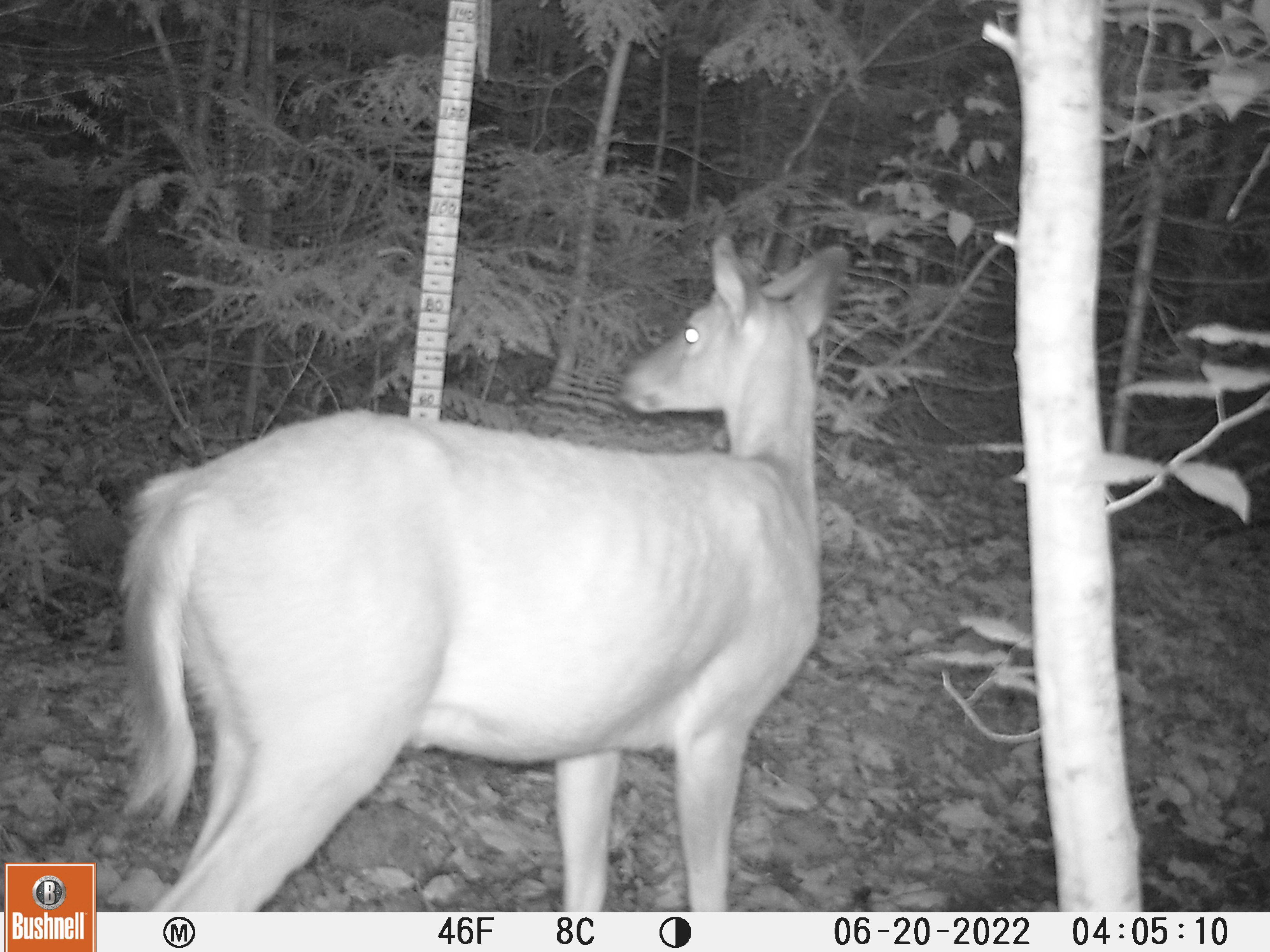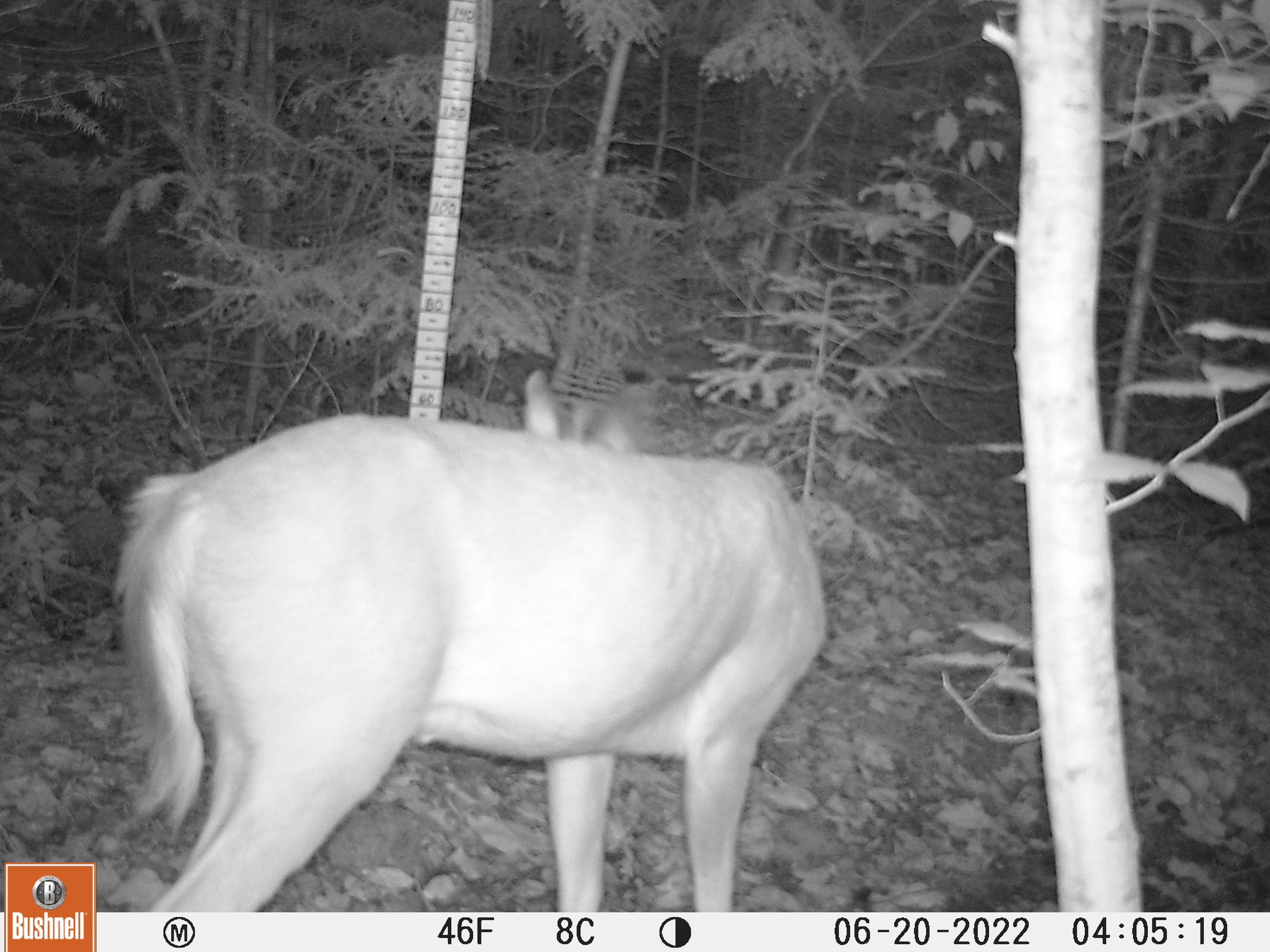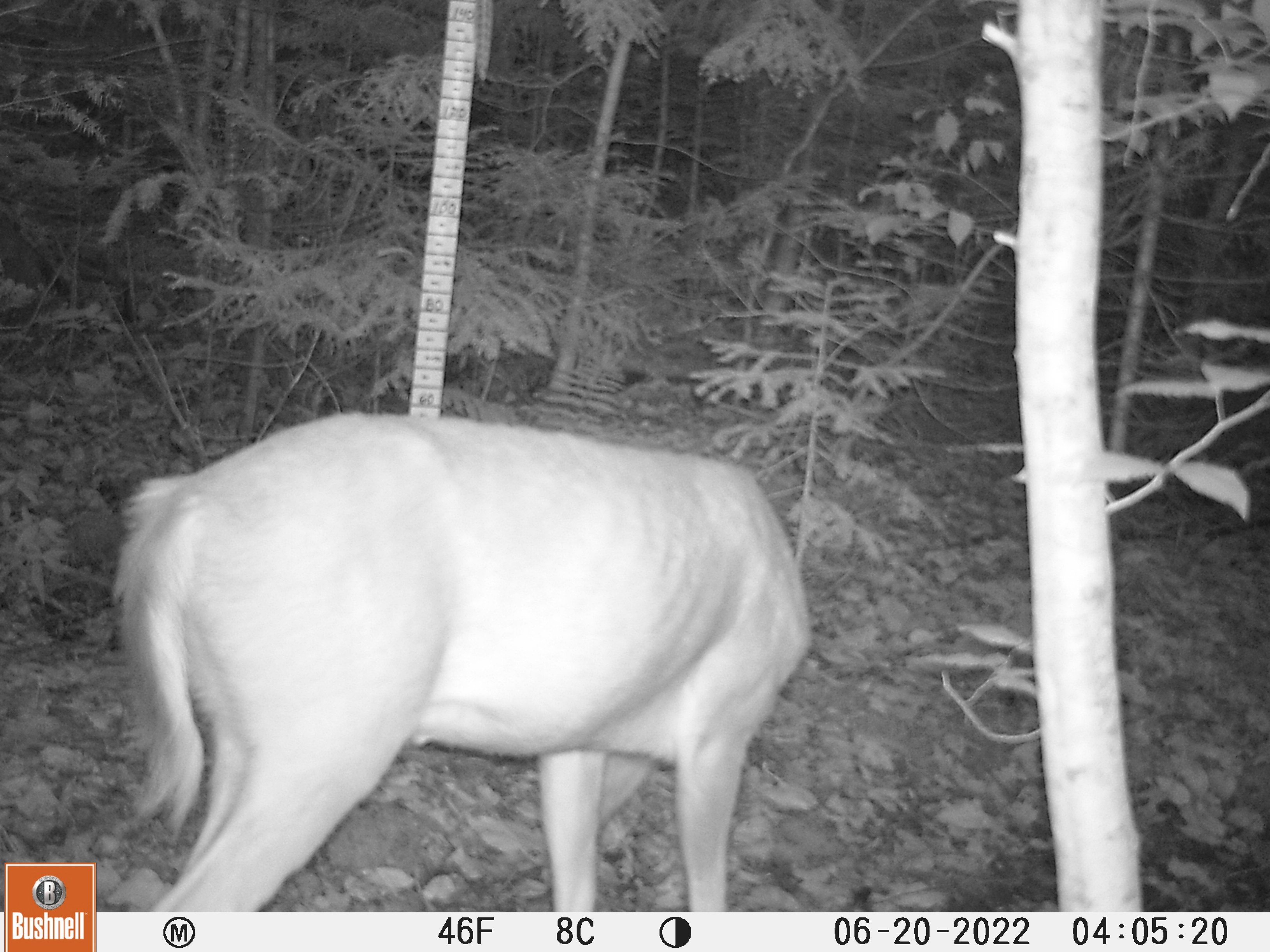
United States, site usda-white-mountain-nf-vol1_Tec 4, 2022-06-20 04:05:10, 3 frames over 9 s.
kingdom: Animalia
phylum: Chordata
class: Mammalia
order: Artiodactyla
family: Cervidae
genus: Odocoileus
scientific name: Odocoileus virginianus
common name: white-tailed deer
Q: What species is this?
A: White-tailed deer (Odocoileus virginianus).